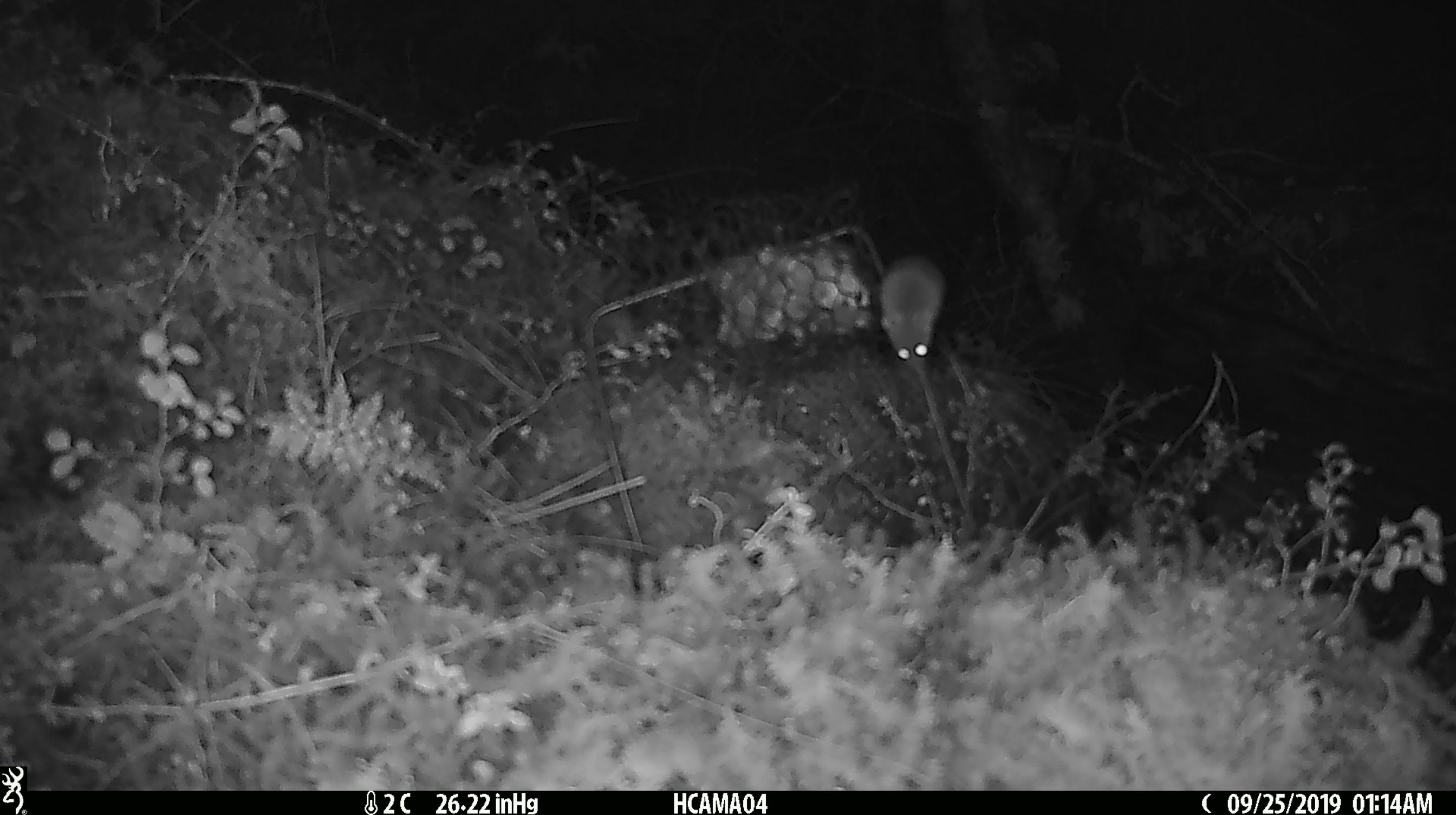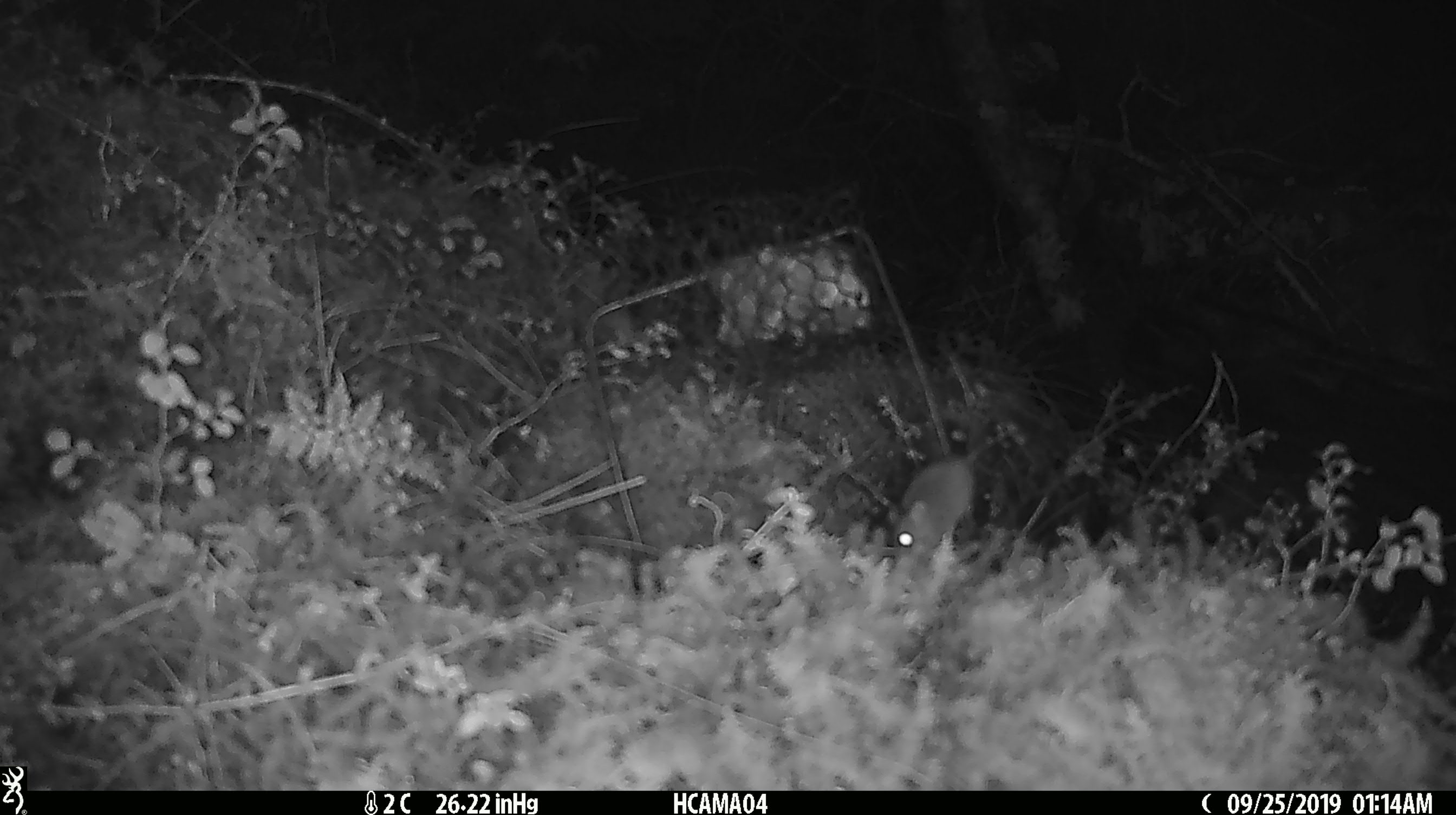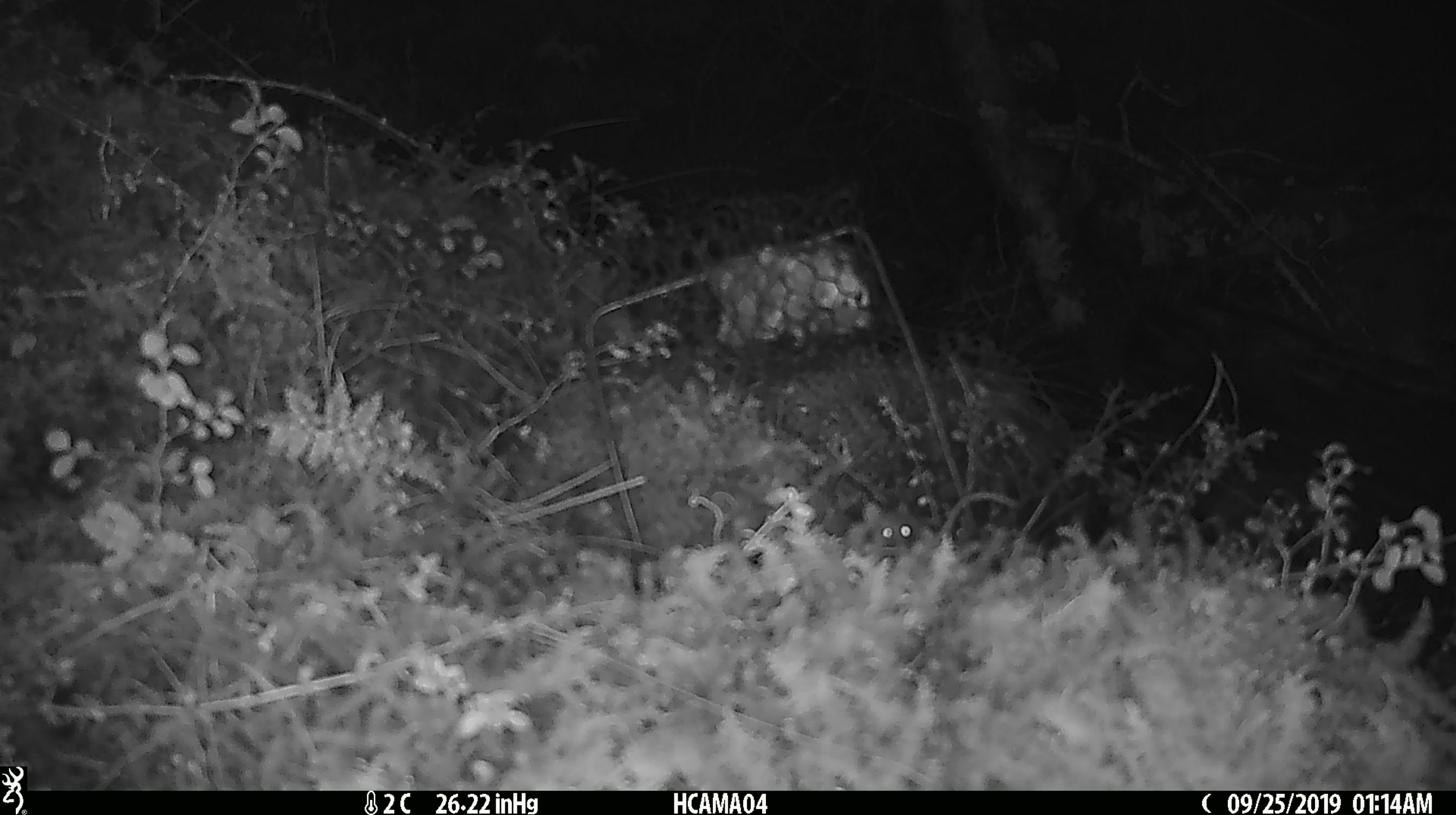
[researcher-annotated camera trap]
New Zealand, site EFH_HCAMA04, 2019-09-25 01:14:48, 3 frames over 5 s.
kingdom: Animalia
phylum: Chordata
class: Mammalia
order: Rodentia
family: Muridae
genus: Mus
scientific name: Mus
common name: mouse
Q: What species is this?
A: Mouse (Mus).